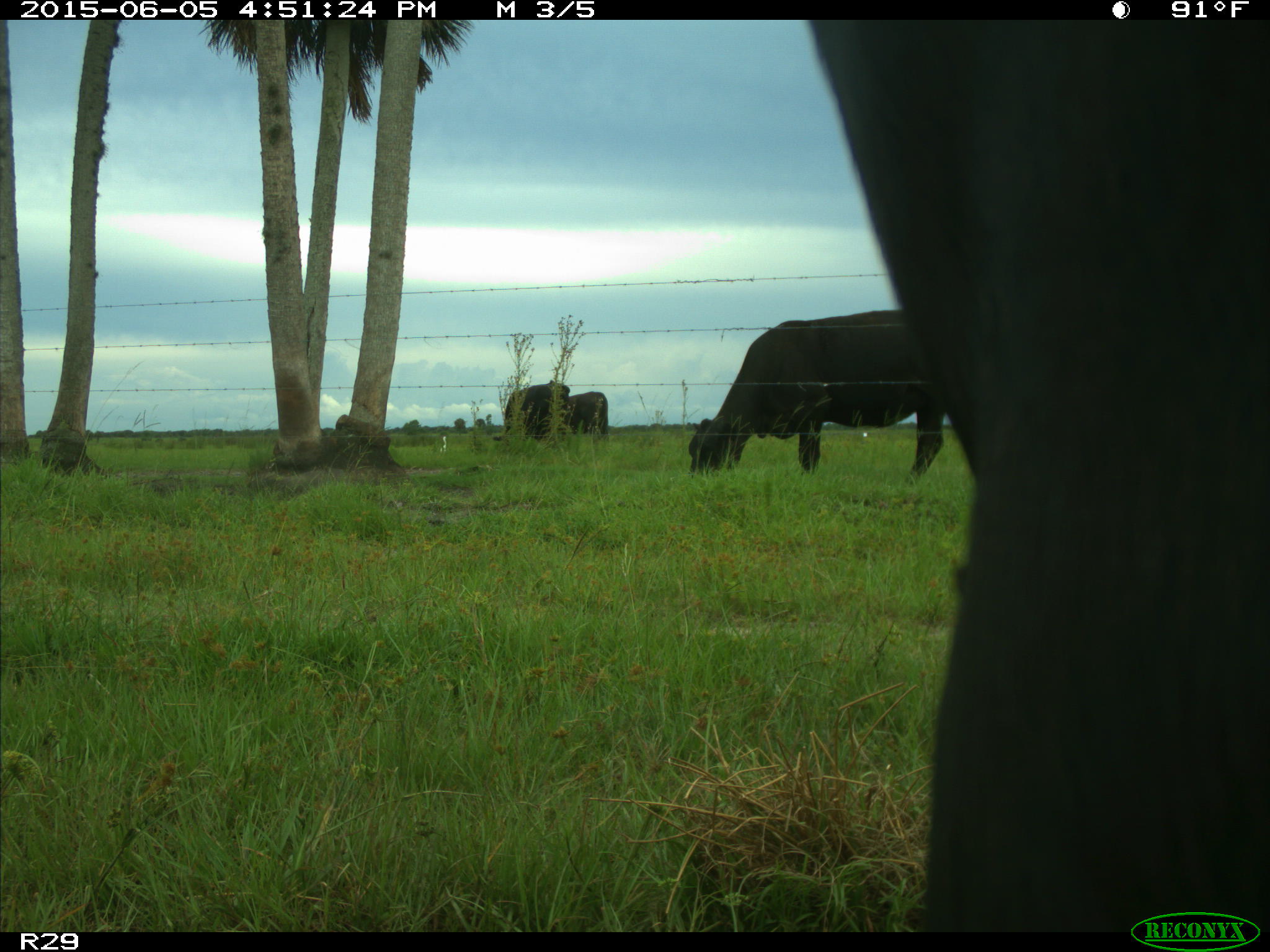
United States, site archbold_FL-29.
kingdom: Animalia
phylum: Chordata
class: Mammalia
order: Artiodactyla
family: Bovidae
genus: Bos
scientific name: Bos taurus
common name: domestic cow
Bos taurus (domestic cow).